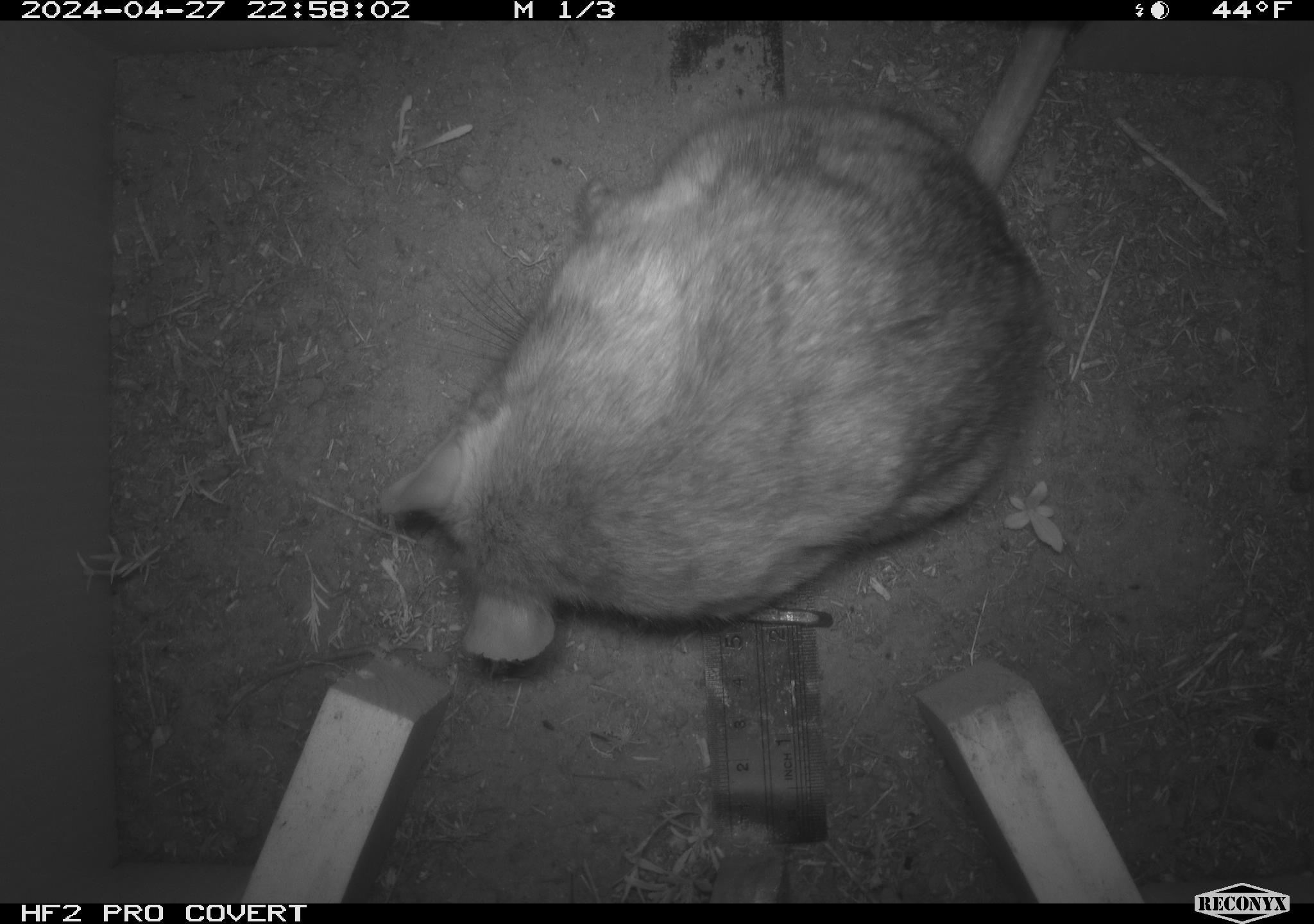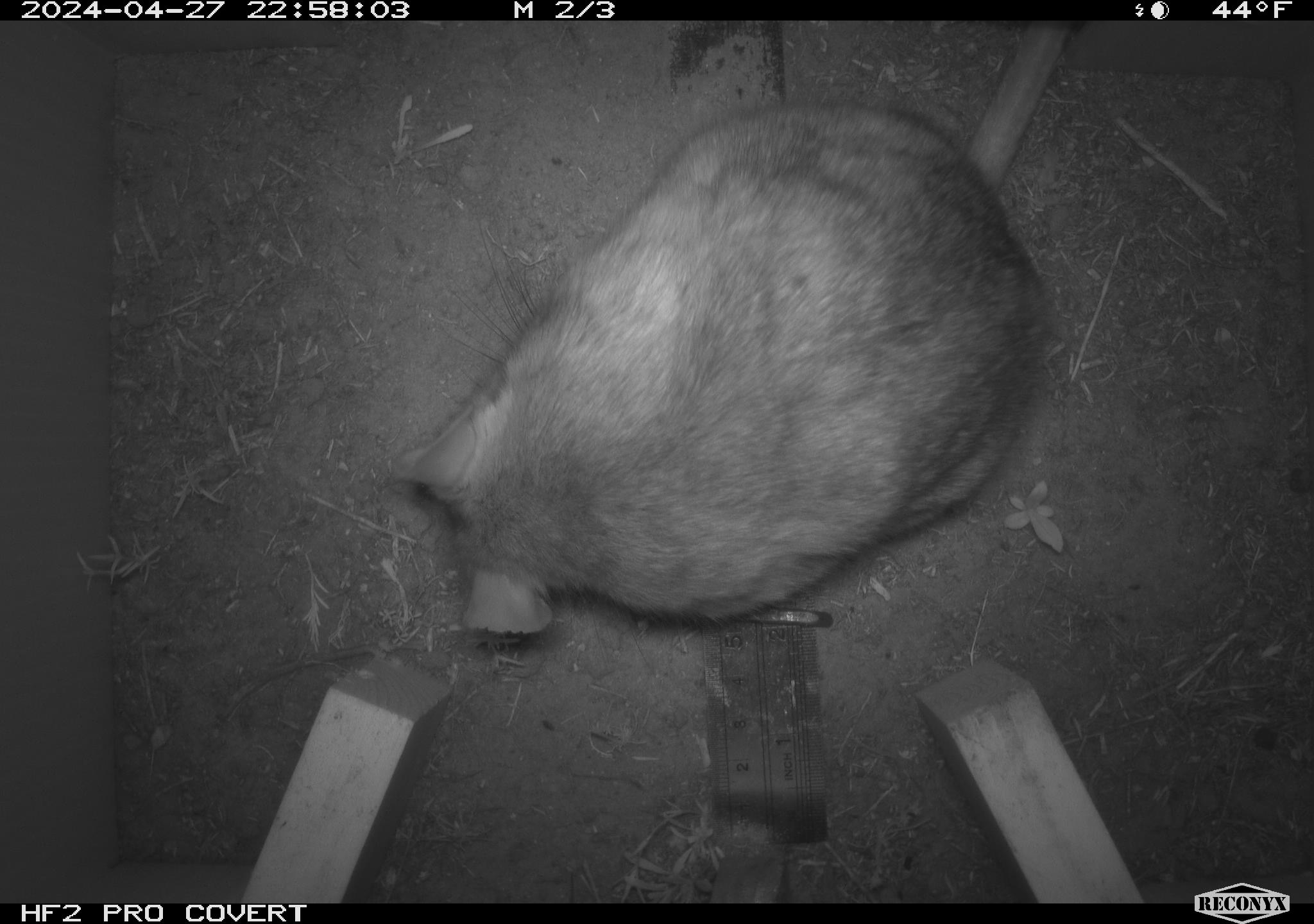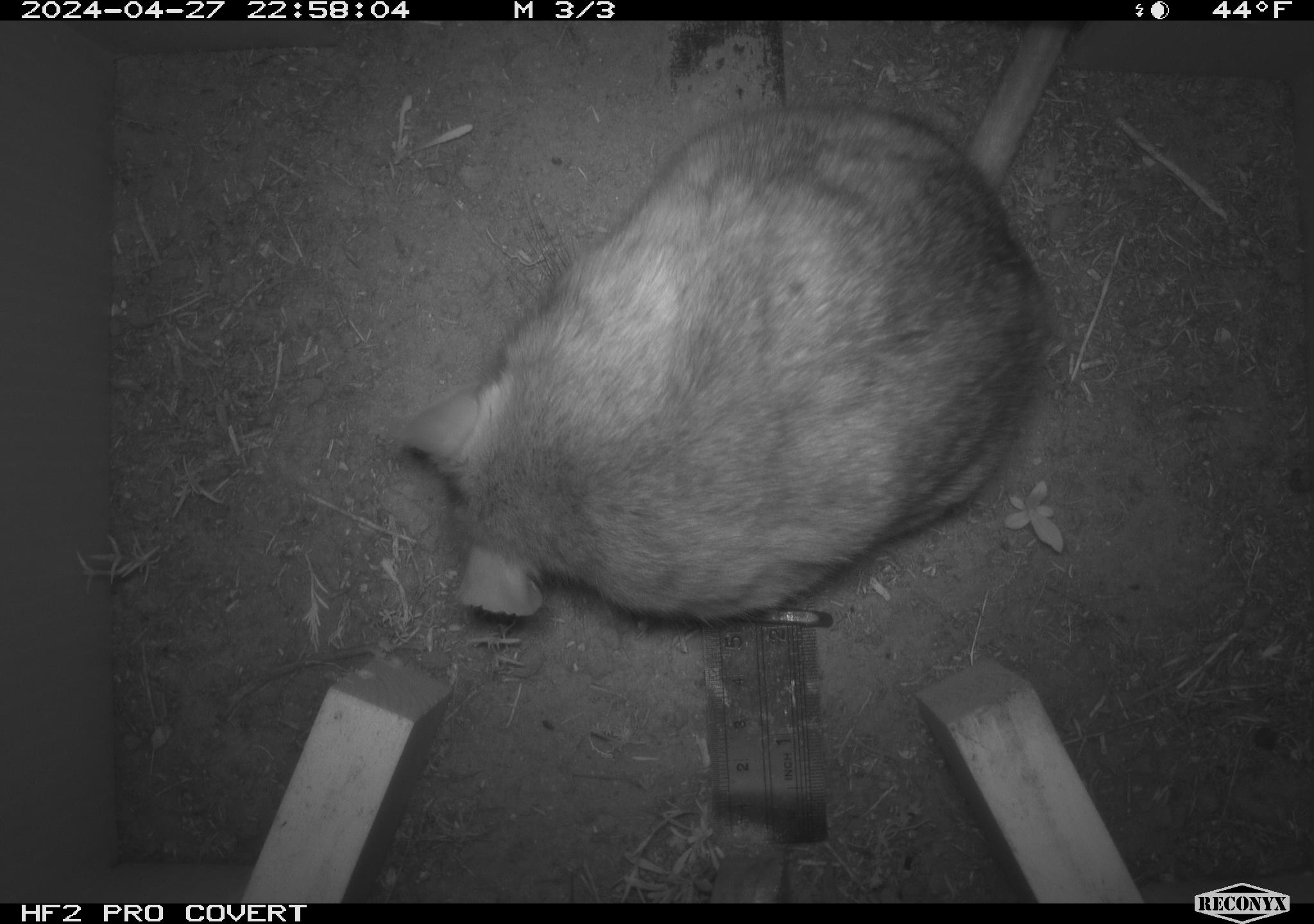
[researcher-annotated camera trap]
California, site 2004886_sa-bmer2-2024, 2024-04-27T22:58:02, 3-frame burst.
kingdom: Animalia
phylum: Chordata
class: Mammalia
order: Rodentia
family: Muridae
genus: Rattus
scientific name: Rattus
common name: rat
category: rattus species